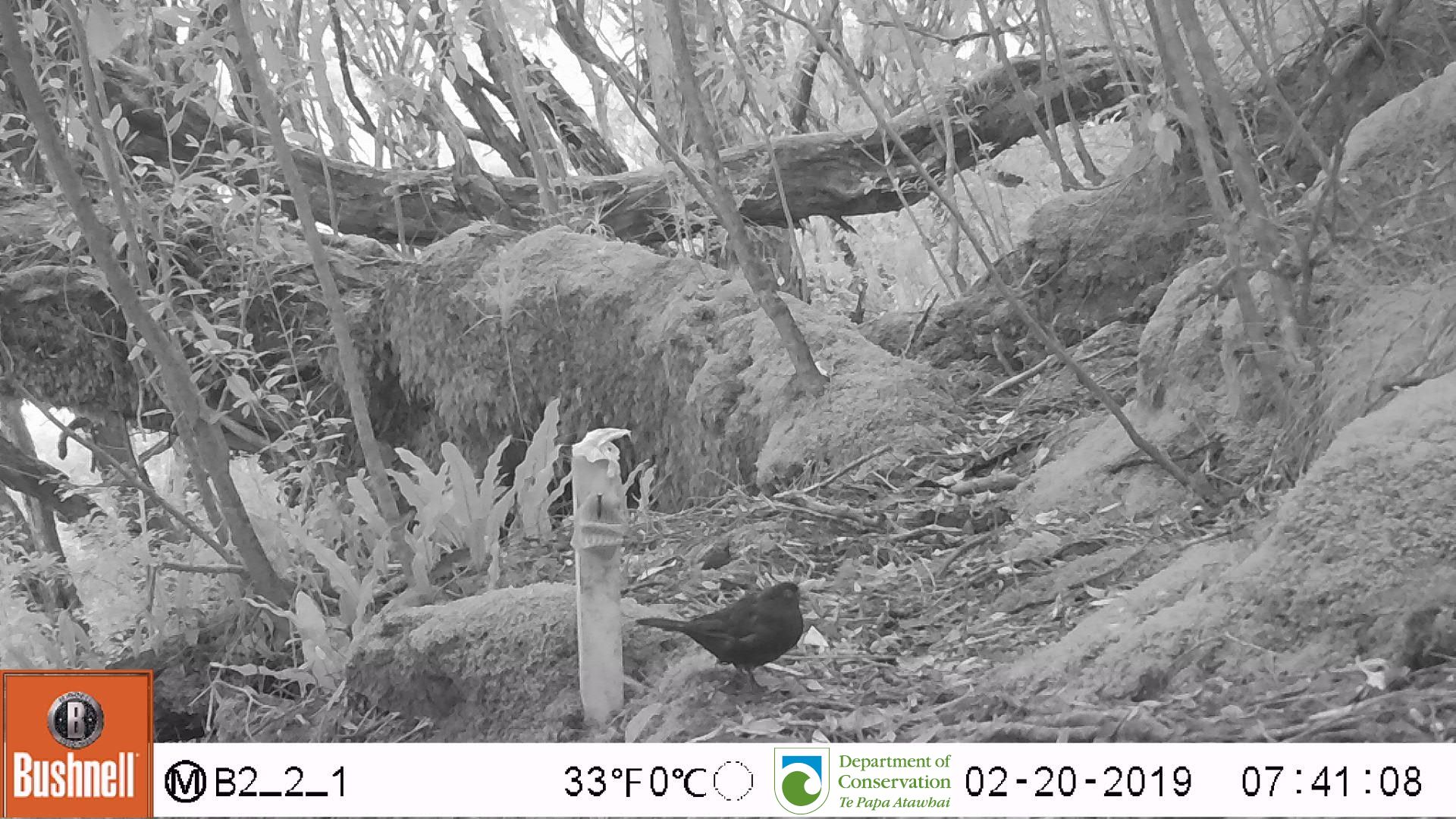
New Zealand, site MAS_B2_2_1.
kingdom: Animalia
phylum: Chordata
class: Aves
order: Passeriformes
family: Turdidae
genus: Turdus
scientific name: Turdus merula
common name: eurasian blackbird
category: blackbird